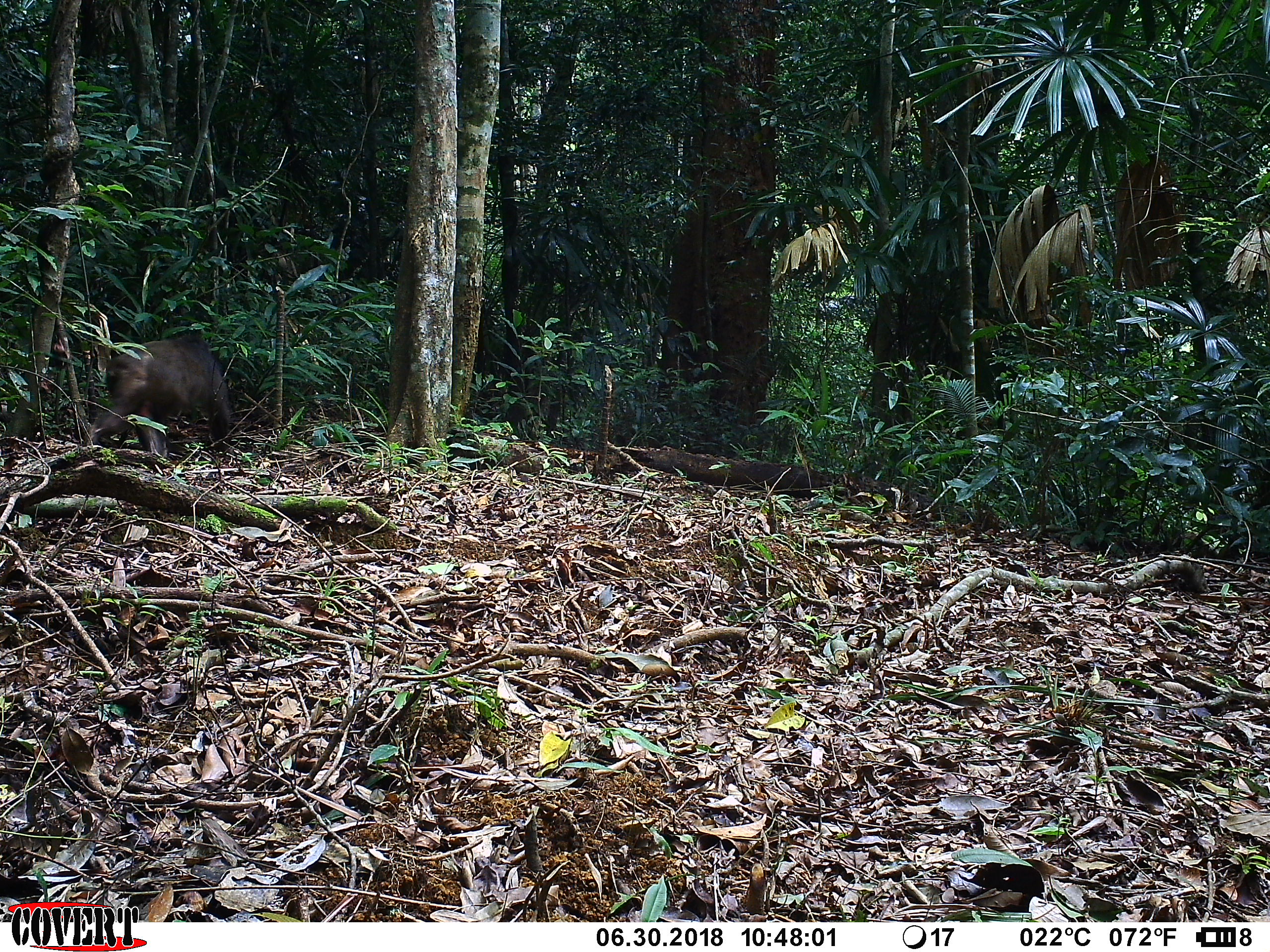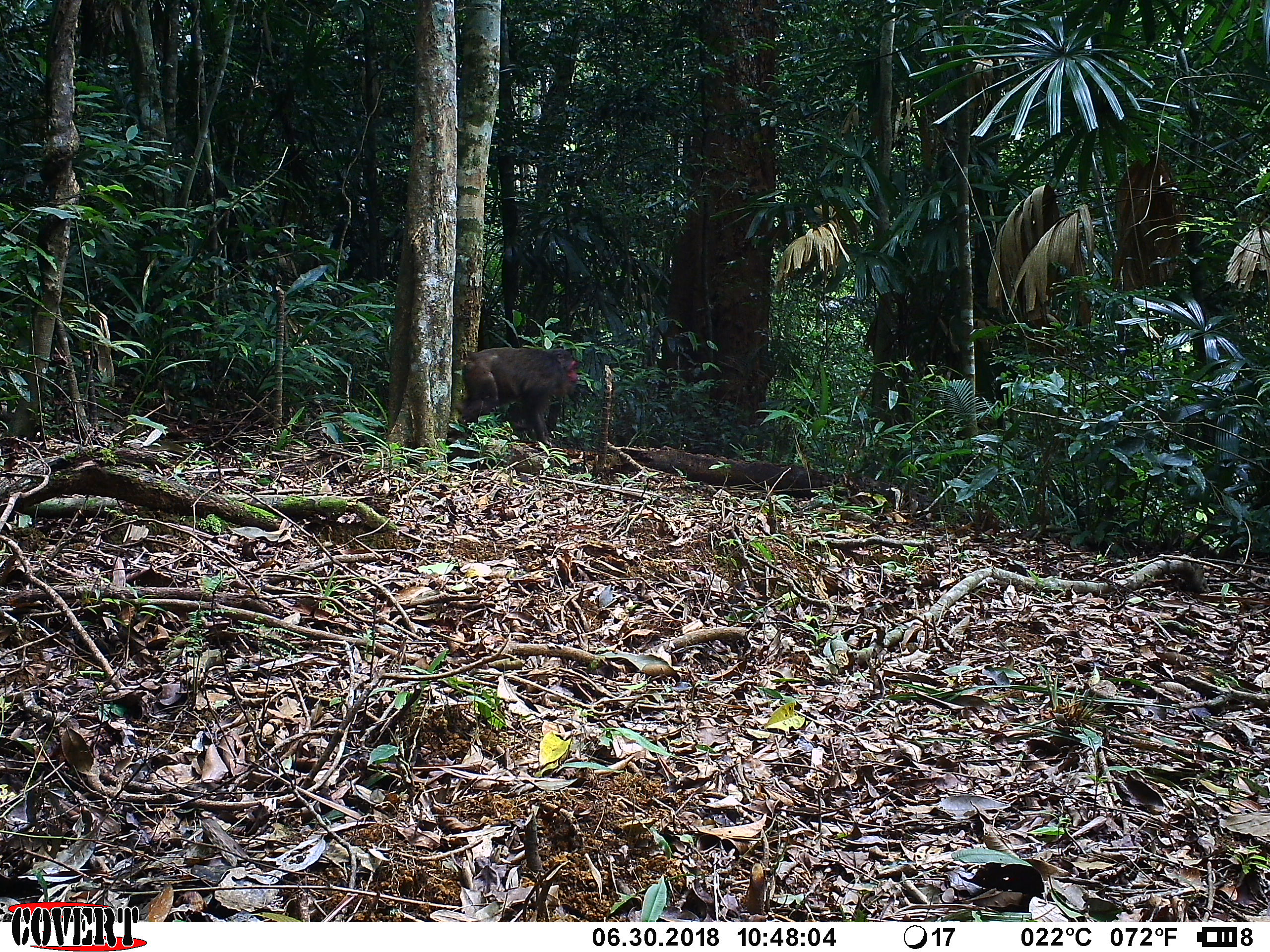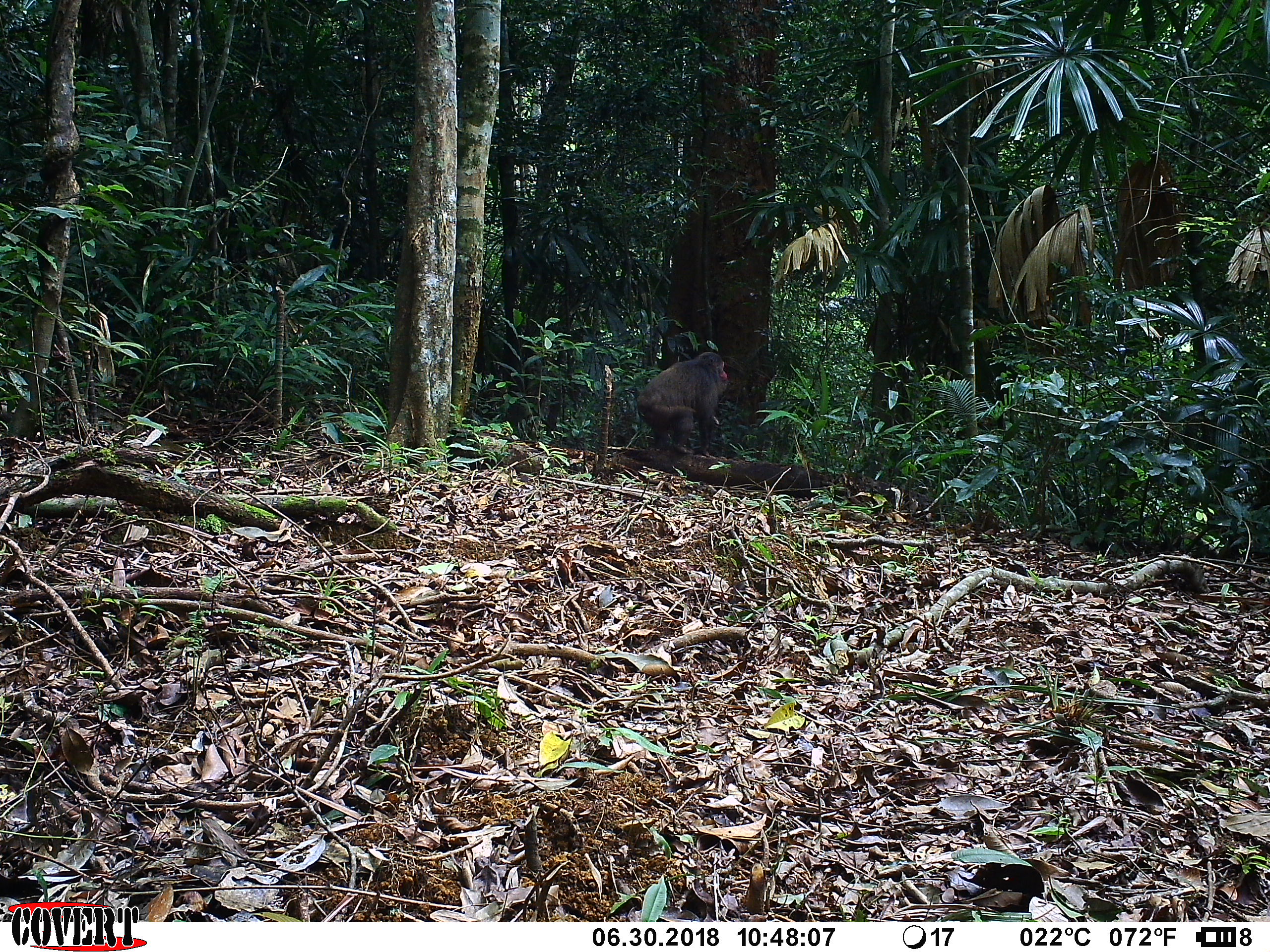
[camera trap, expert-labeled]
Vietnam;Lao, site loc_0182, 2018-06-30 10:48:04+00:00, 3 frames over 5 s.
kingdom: Animalia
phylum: Chordata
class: Mammalia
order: Primates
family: Cercopithecidae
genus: Macaca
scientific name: Macaca arctoides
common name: stump-tailed macaque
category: stump tailed macaque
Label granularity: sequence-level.